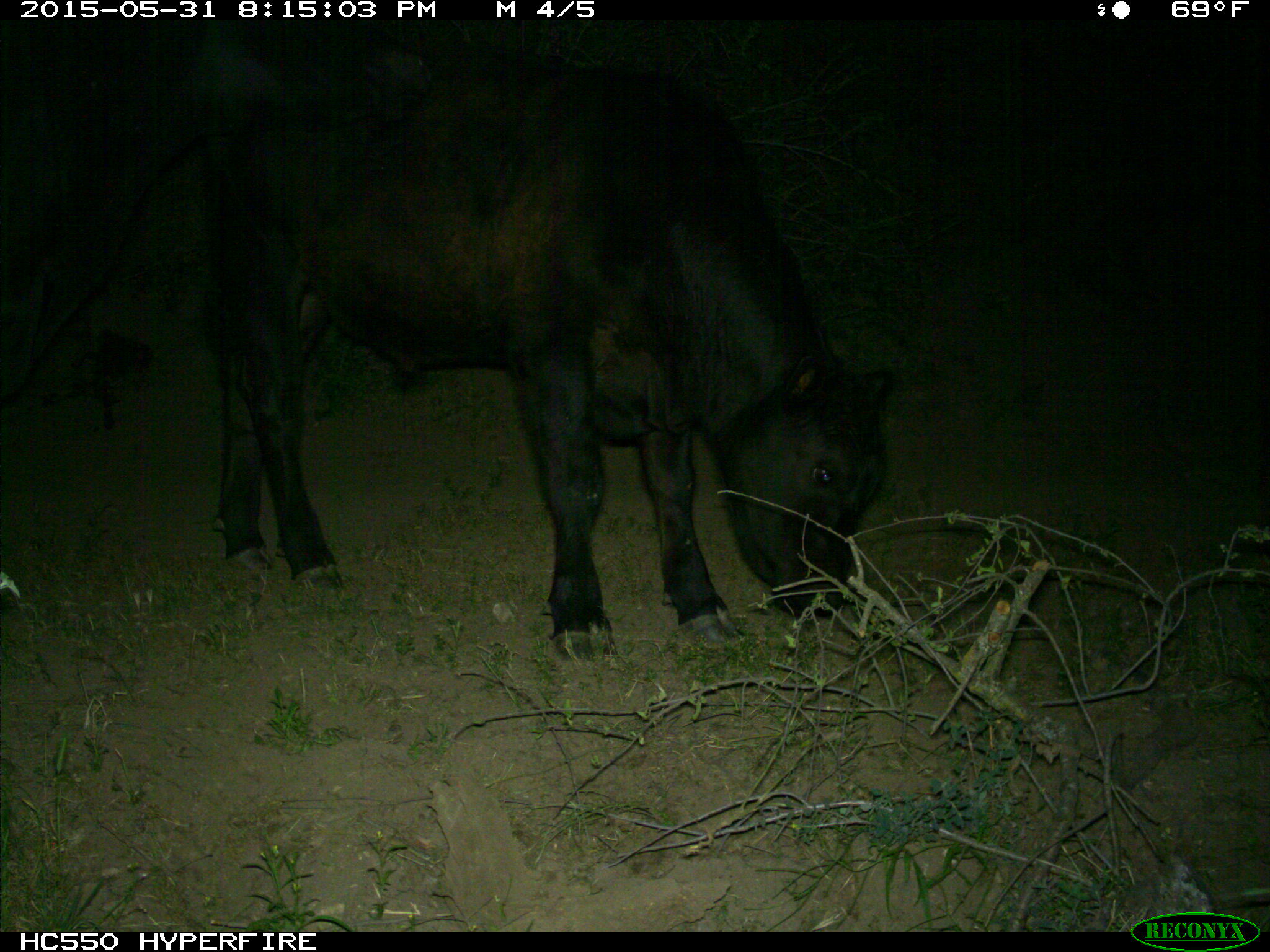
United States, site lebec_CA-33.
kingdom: Animalia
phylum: Chordata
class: Mammalia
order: Artiodactyla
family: Bovidae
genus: Bos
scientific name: Bos taurus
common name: domestic cow